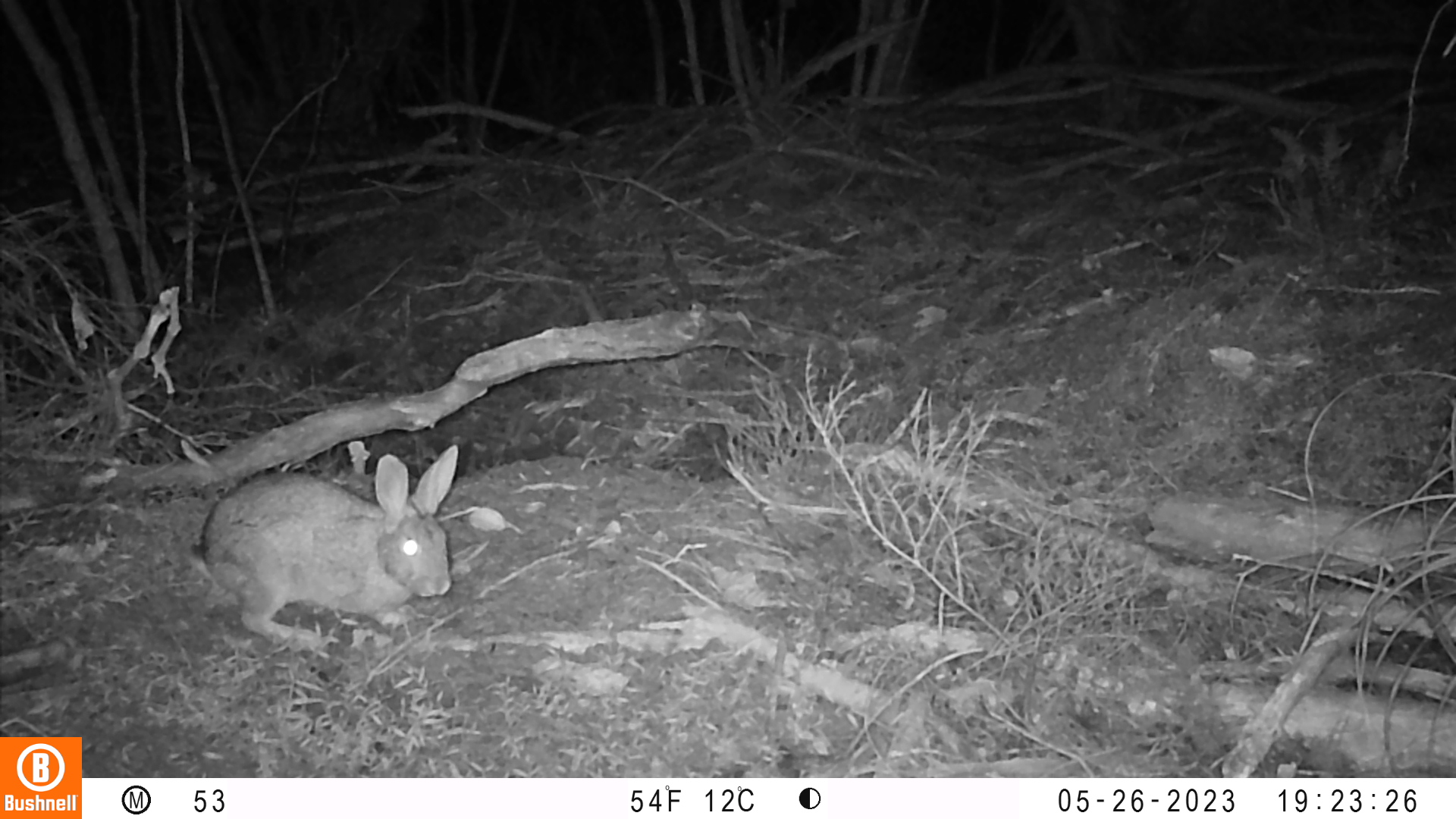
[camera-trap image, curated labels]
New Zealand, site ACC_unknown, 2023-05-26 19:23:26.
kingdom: Animalia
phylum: Chordata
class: Mammalia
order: Lagomorpha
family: Leporidae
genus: Oryctolagus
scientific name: Oryctolagus cuniculus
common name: european rabbit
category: rabbit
Rabbit (european rabbit) (Oryctolagus cuniculus).